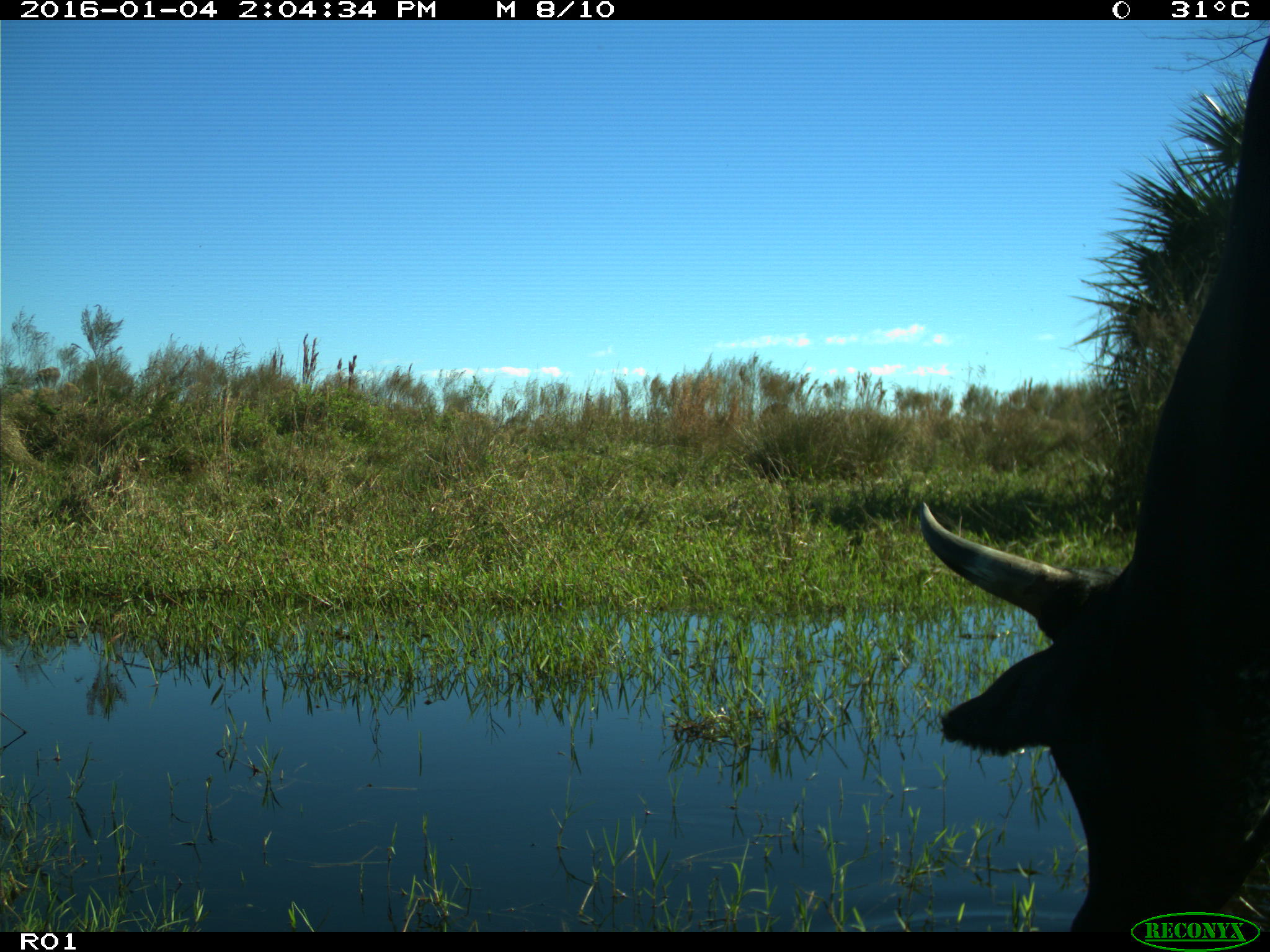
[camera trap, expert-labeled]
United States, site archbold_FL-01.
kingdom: Animalia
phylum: Chordata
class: Mammalia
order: Artiodactyla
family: Bovidae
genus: Bos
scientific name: Bos taurus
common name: domestic cow